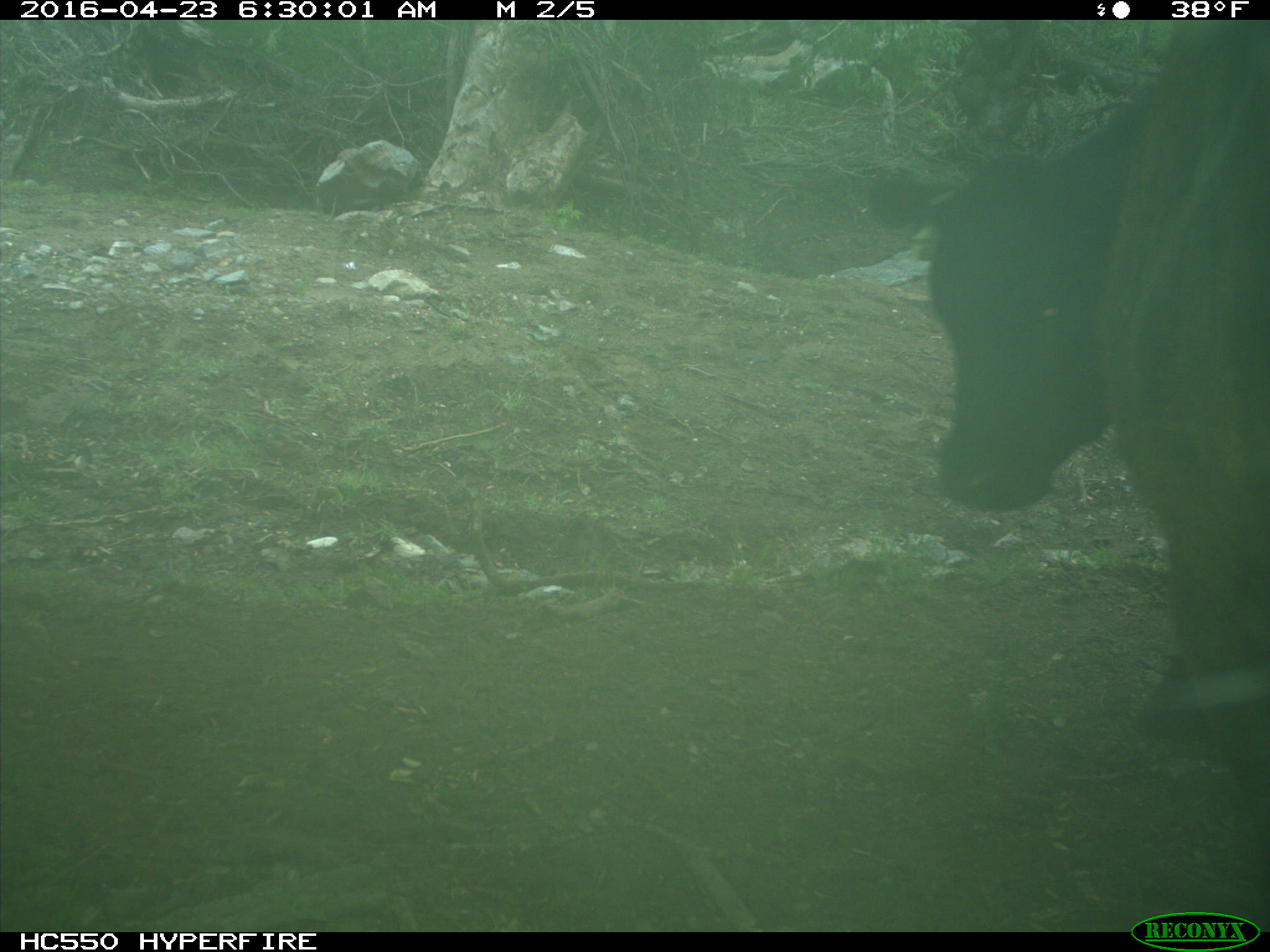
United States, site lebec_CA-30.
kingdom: Animalia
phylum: Chordata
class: Mammalia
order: Artiodactyla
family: Bovidae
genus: Bos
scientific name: Bos taurus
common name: domestic cow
Bos taurus (domestic cow).